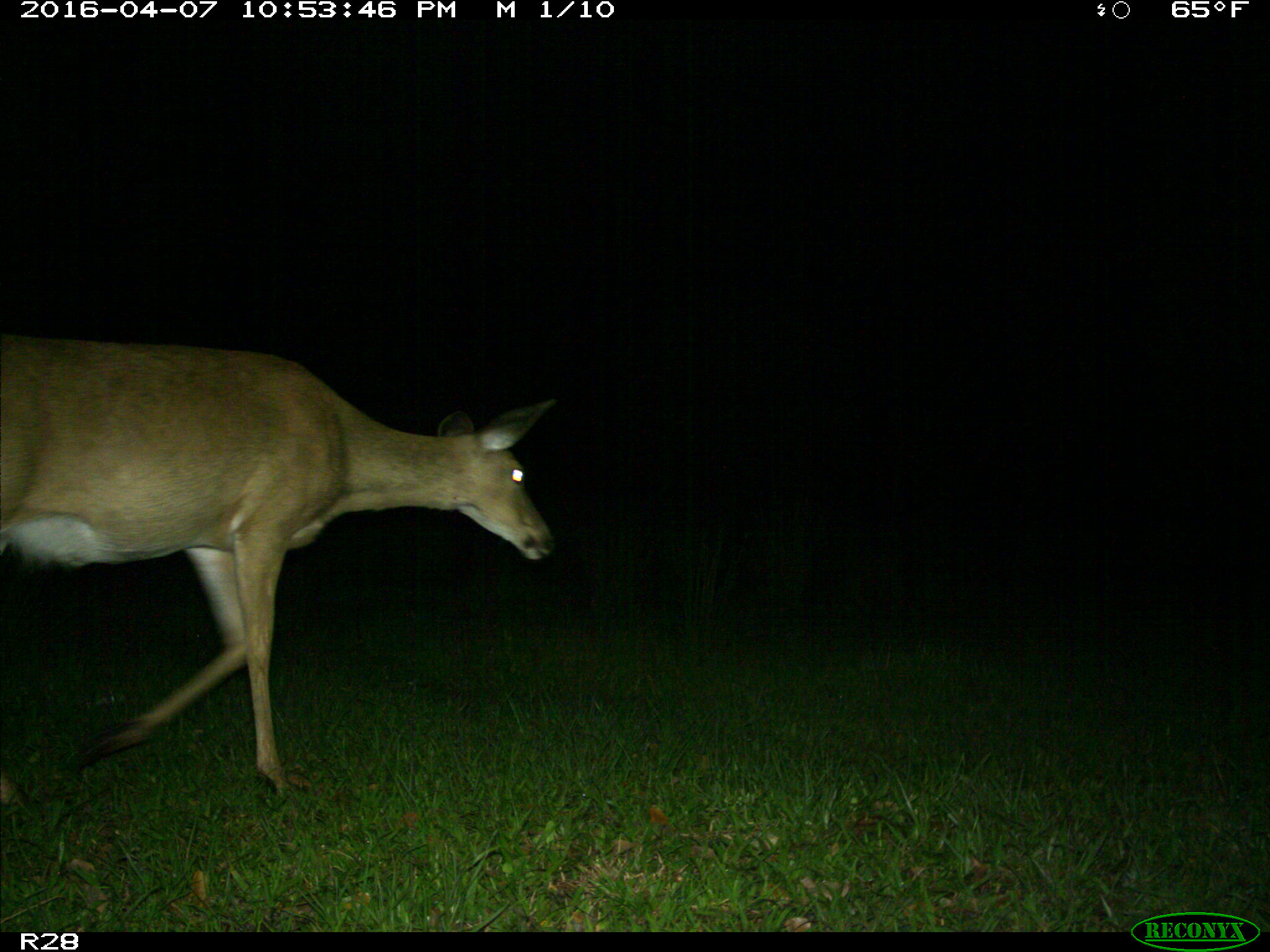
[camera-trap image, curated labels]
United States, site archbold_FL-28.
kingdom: Animalia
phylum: Chordata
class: Mammalia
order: Artiodactyla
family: Cervidae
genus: Odocoileus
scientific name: Odocoileus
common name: deer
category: unidentified deer